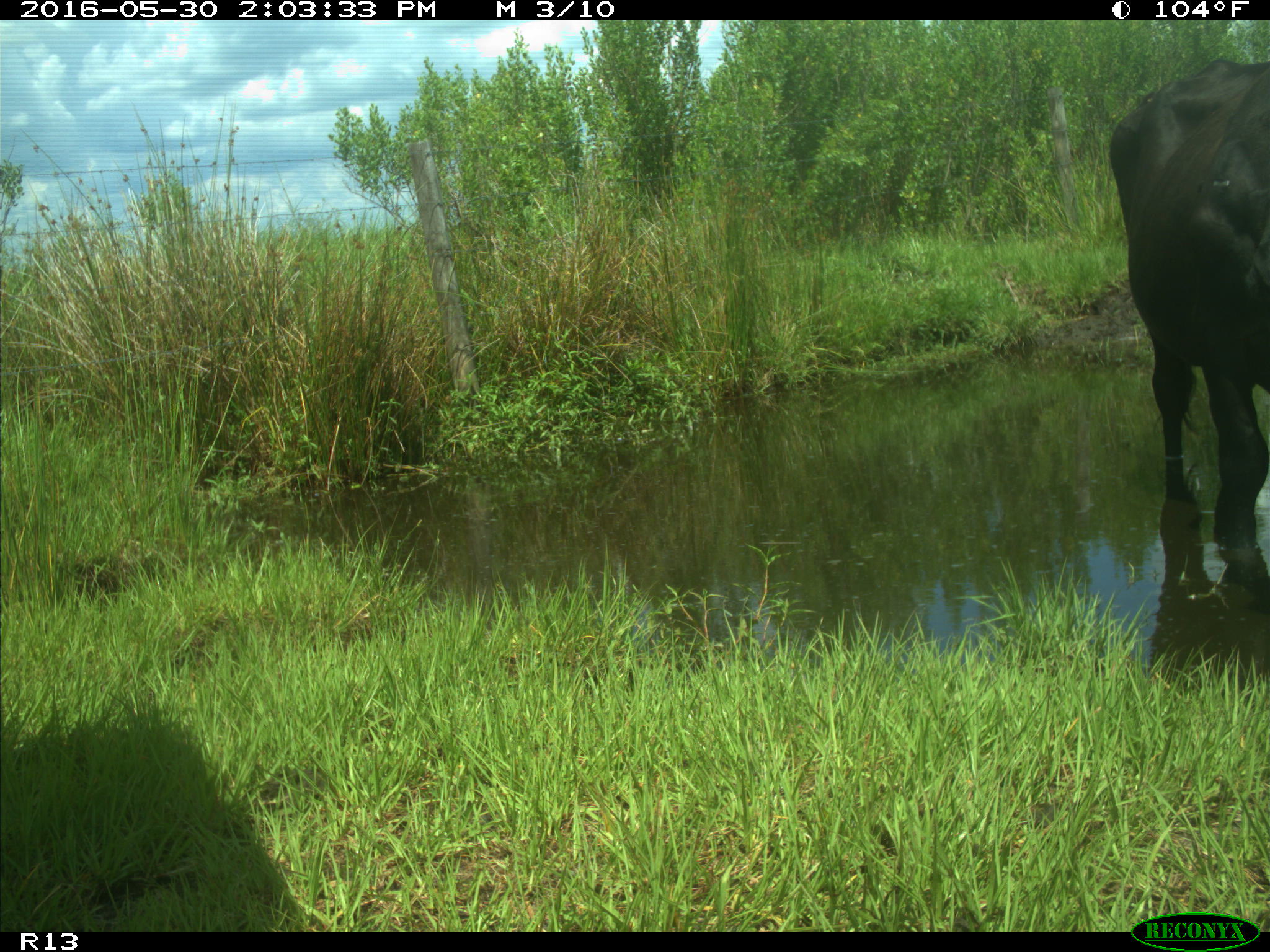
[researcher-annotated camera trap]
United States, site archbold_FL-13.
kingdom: Animalia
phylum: Chordata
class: Mammalia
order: Artiodactyla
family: Bovidae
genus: Bos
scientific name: Bos taurus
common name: domestic cow